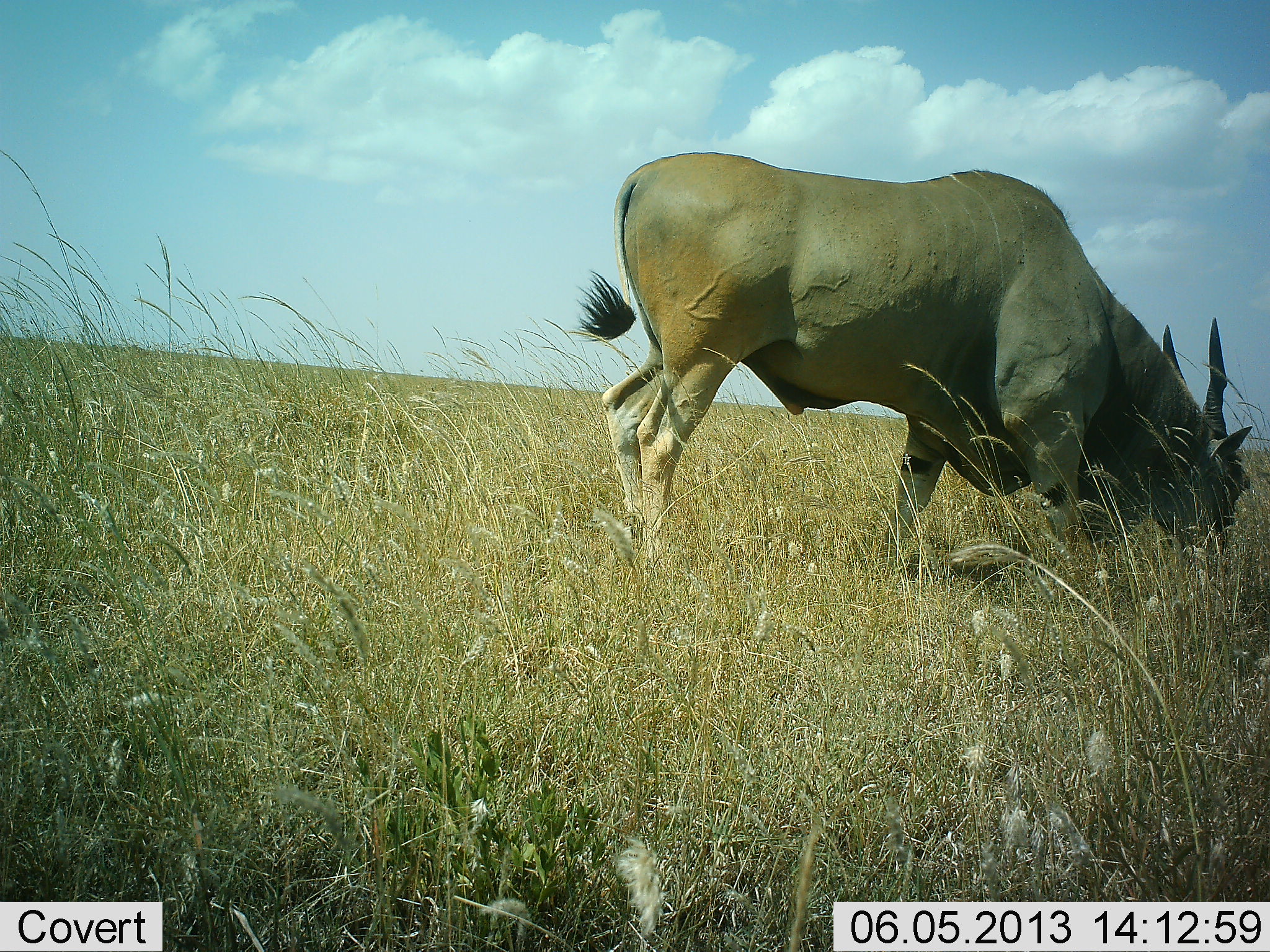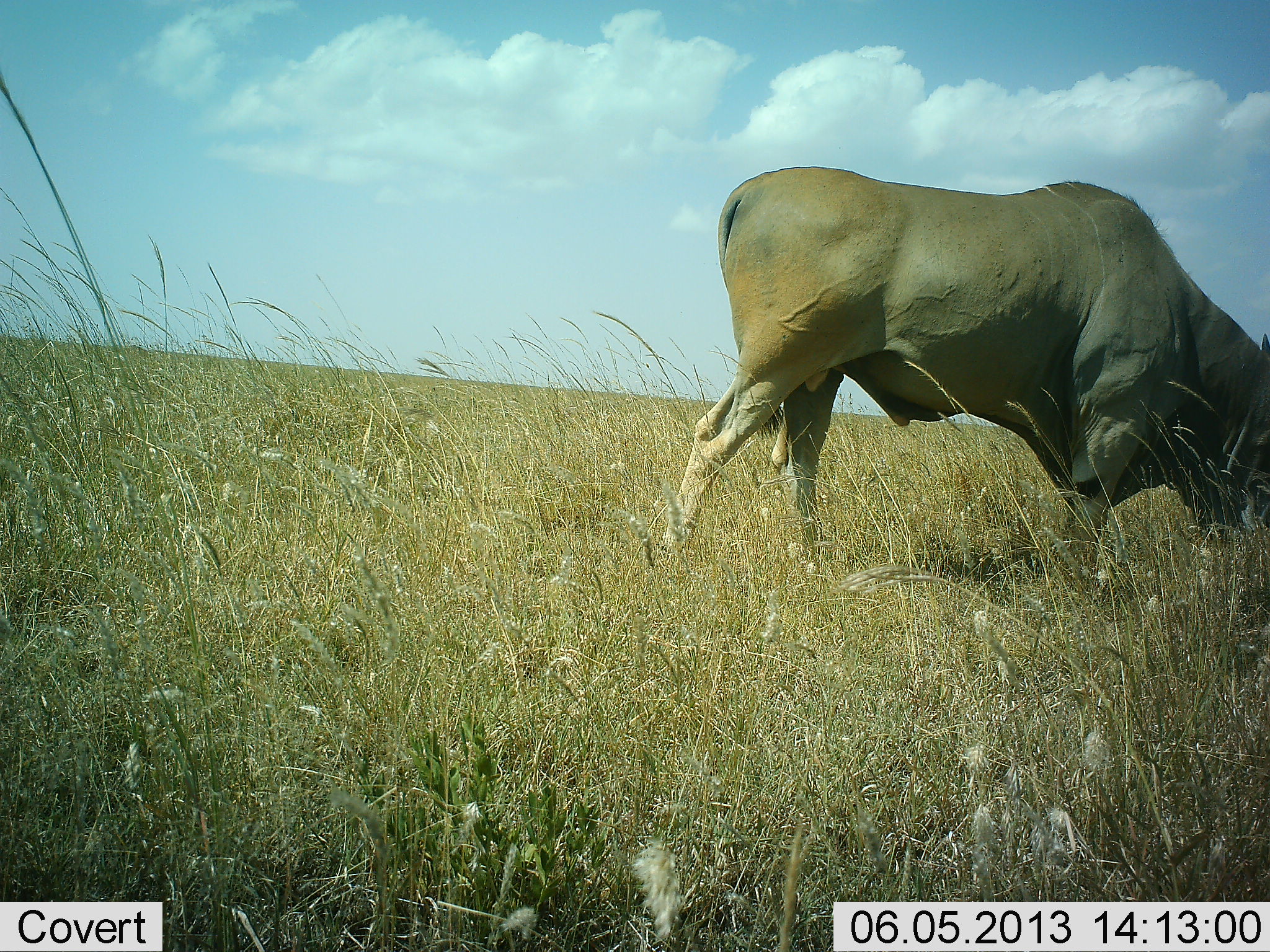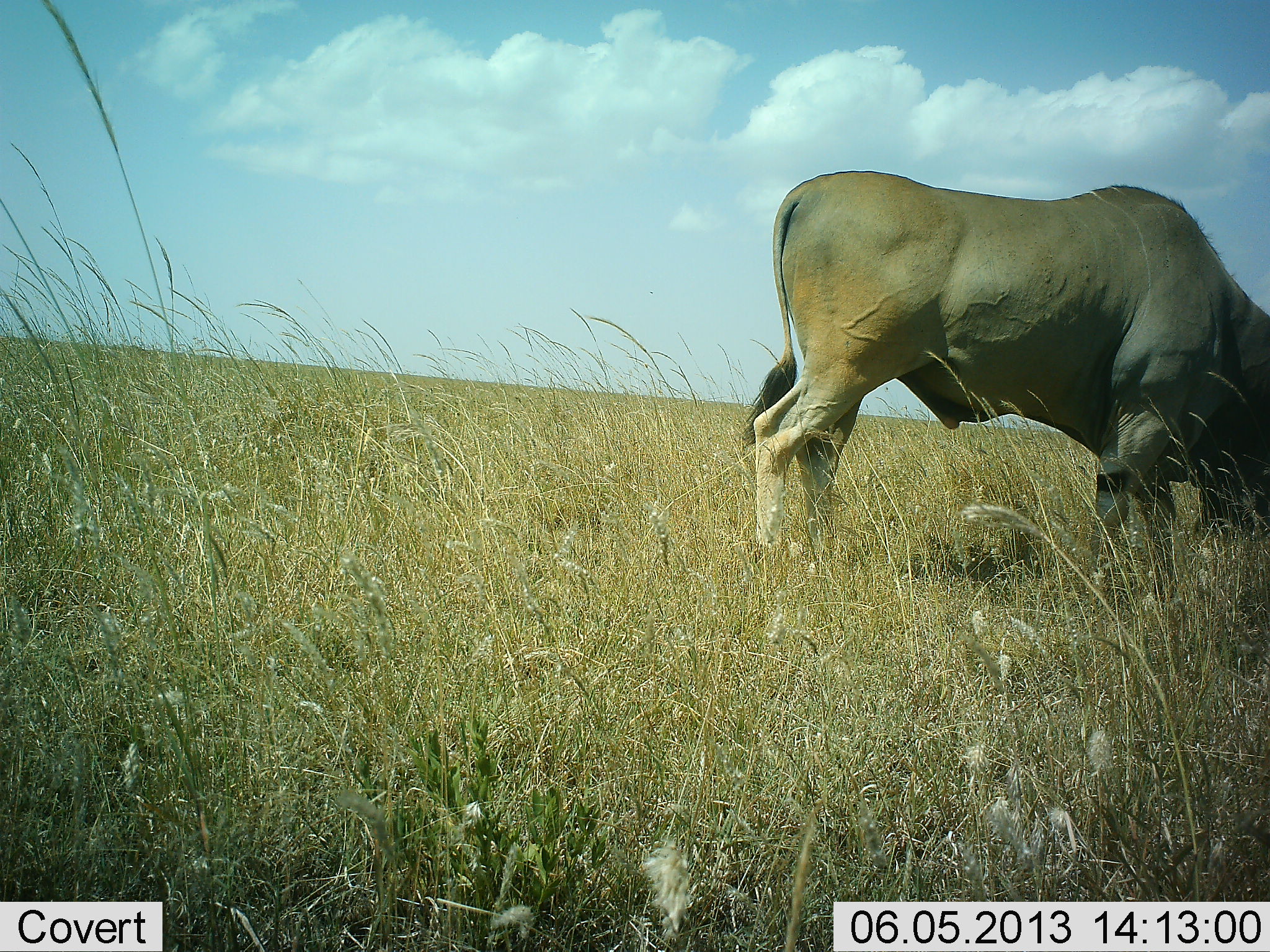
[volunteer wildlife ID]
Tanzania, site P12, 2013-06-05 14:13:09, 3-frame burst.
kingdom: Animalia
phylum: Chordata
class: Mammalia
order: Artiodactyla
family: Bovidae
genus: Tragelaphus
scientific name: Tragelaphus oryx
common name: eland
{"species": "eland (Tragelaphus oryx)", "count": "1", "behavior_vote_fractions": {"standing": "18%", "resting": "0%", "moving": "18%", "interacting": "0%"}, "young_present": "0%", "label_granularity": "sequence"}